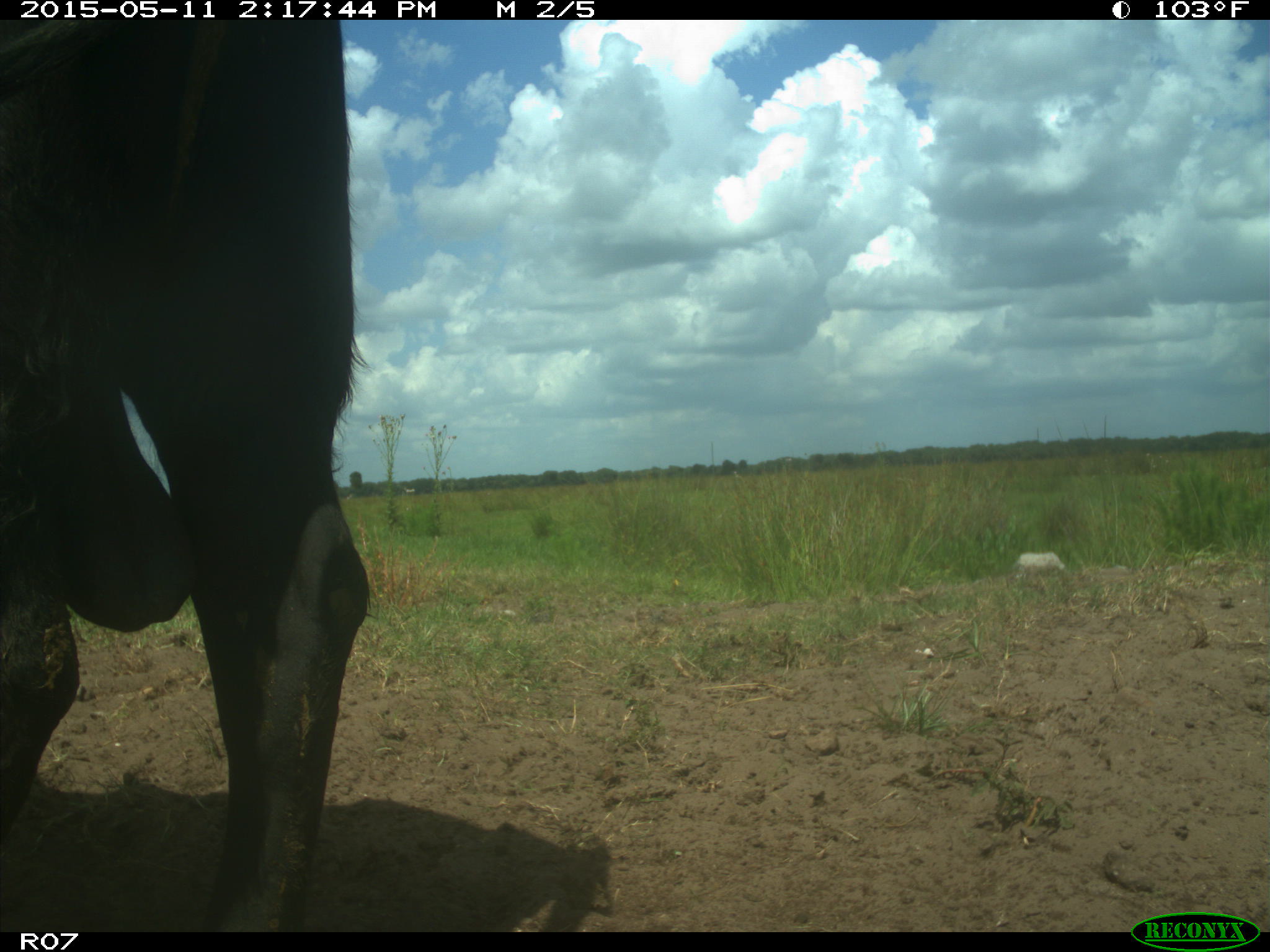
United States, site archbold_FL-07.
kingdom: Animalia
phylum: Chordata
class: Mammalia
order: Artiodactyla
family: Bovidae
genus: Bos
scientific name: Bos taurus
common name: domestic cow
Bos taurus (domestic cow).